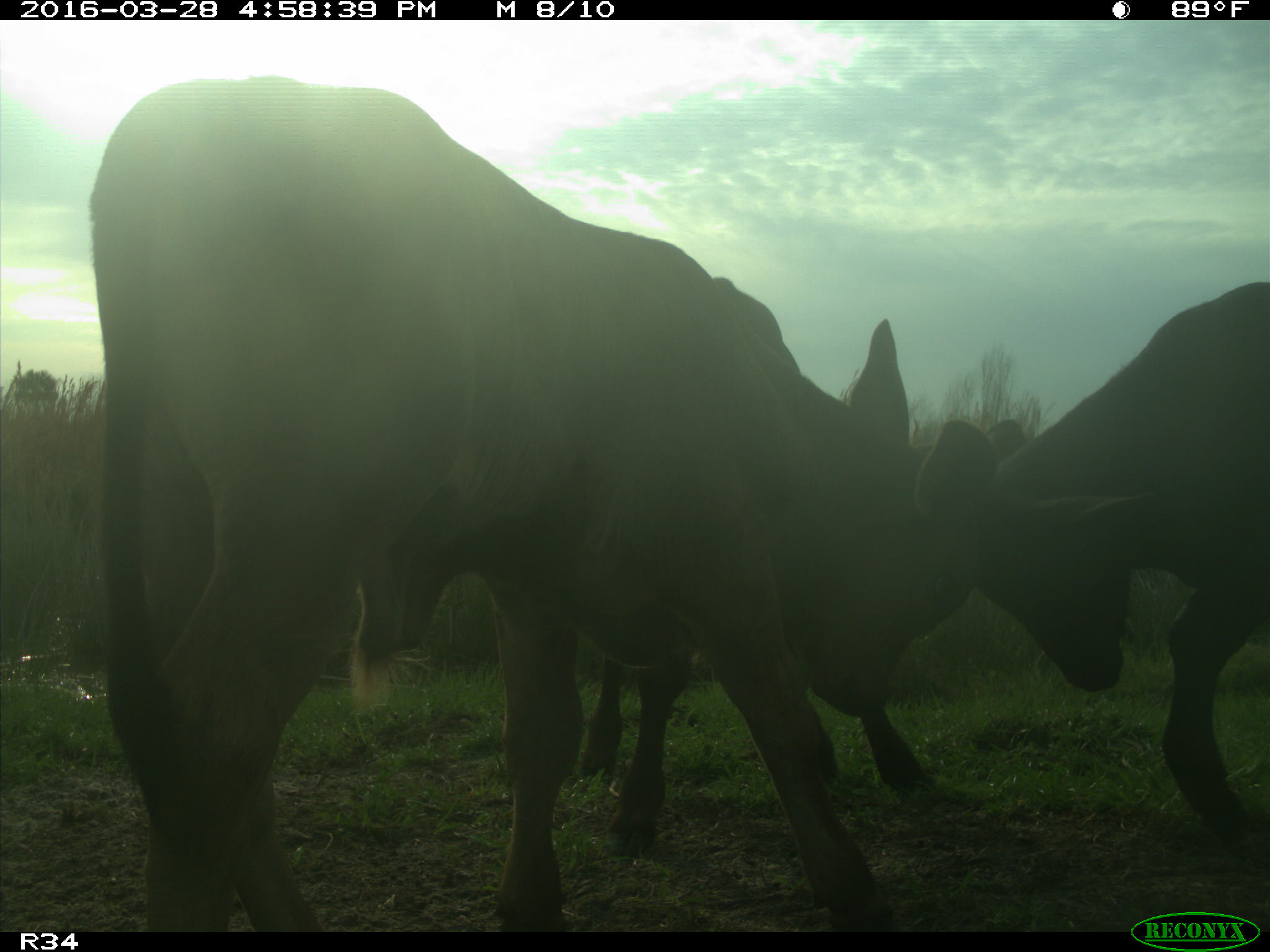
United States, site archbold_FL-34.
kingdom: Animalia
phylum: Chordata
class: Mammalia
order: Artiodactyla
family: Bovidae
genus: Bos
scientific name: Bos taurus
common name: domestic cow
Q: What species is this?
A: Bos taurus (domestic cow).